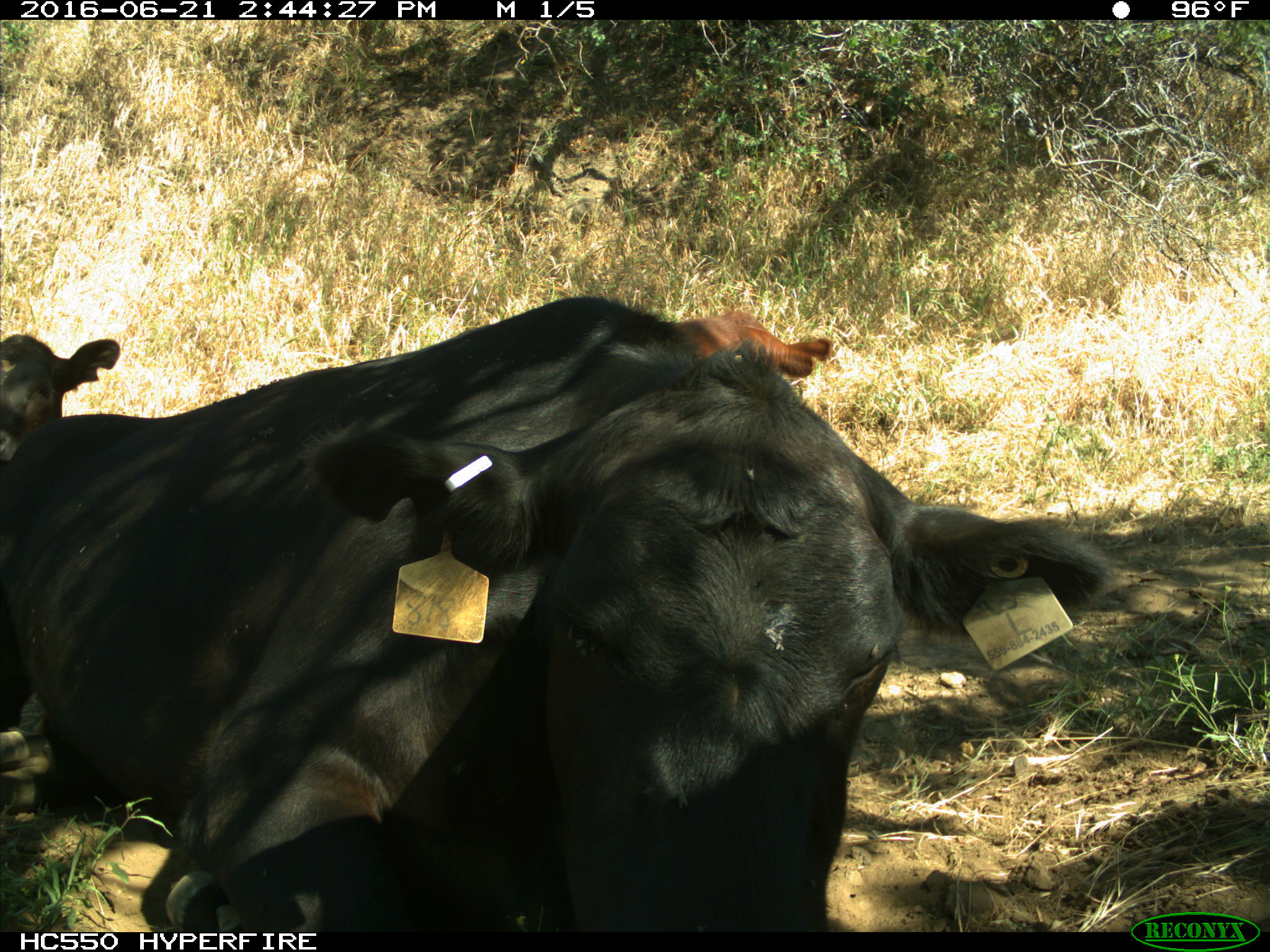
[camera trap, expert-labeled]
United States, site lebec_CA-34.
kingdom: Animalia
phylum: Chordata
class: Mammalia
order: Artiodactyla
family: Bovidae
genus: Bos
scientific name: Bos taurus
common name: domestic cow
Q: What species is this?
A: Bos taurus (domestic cow).